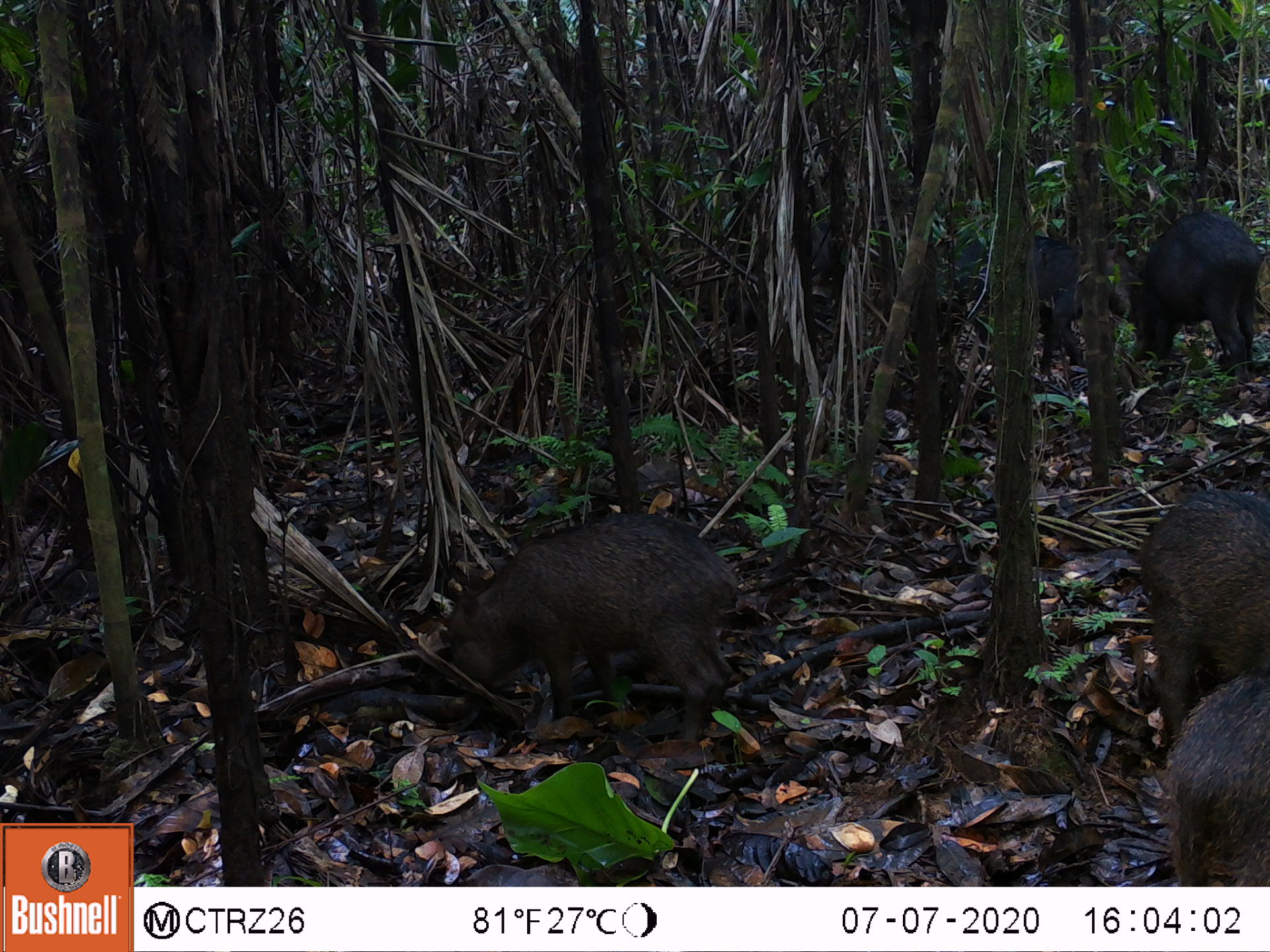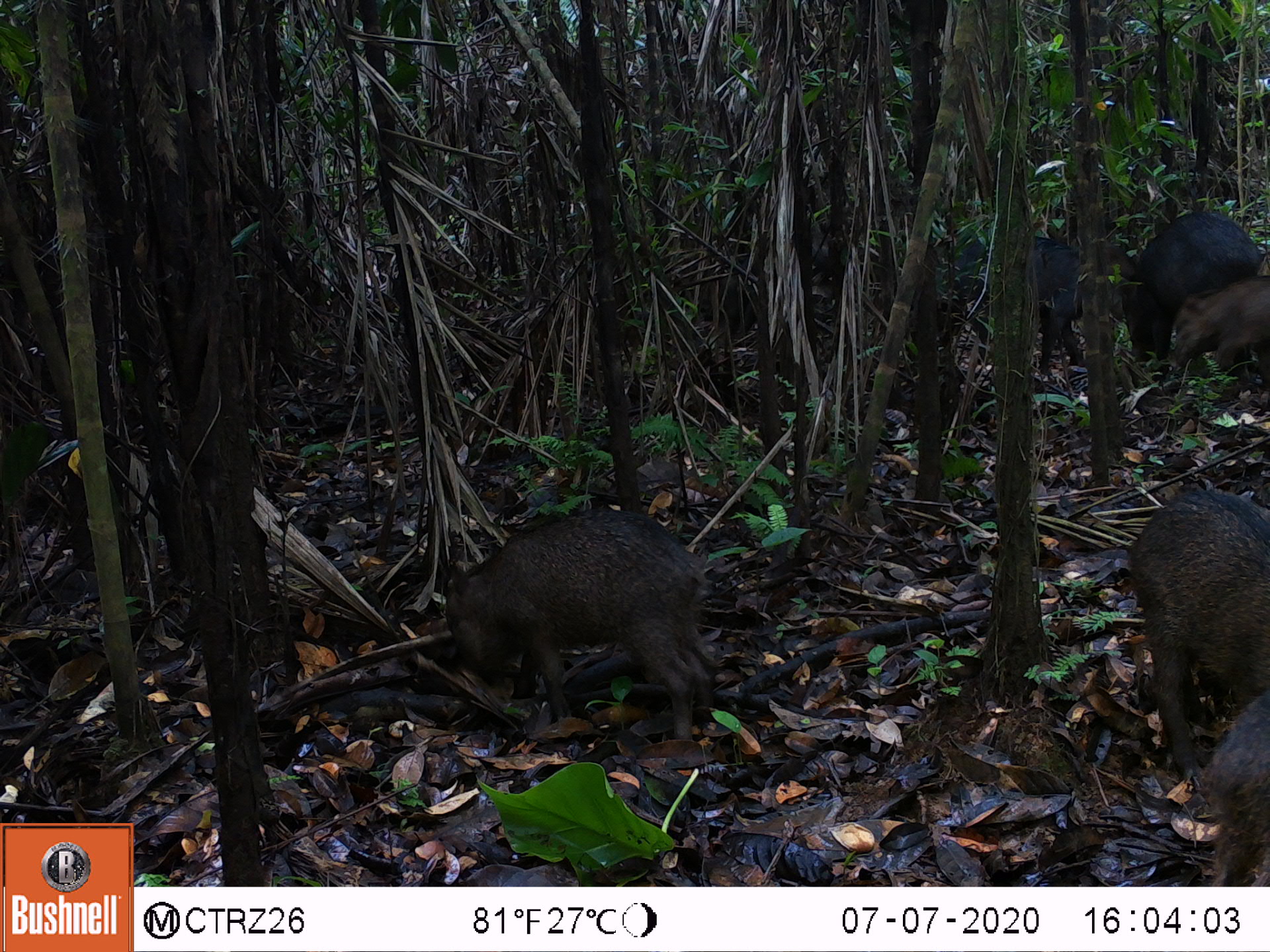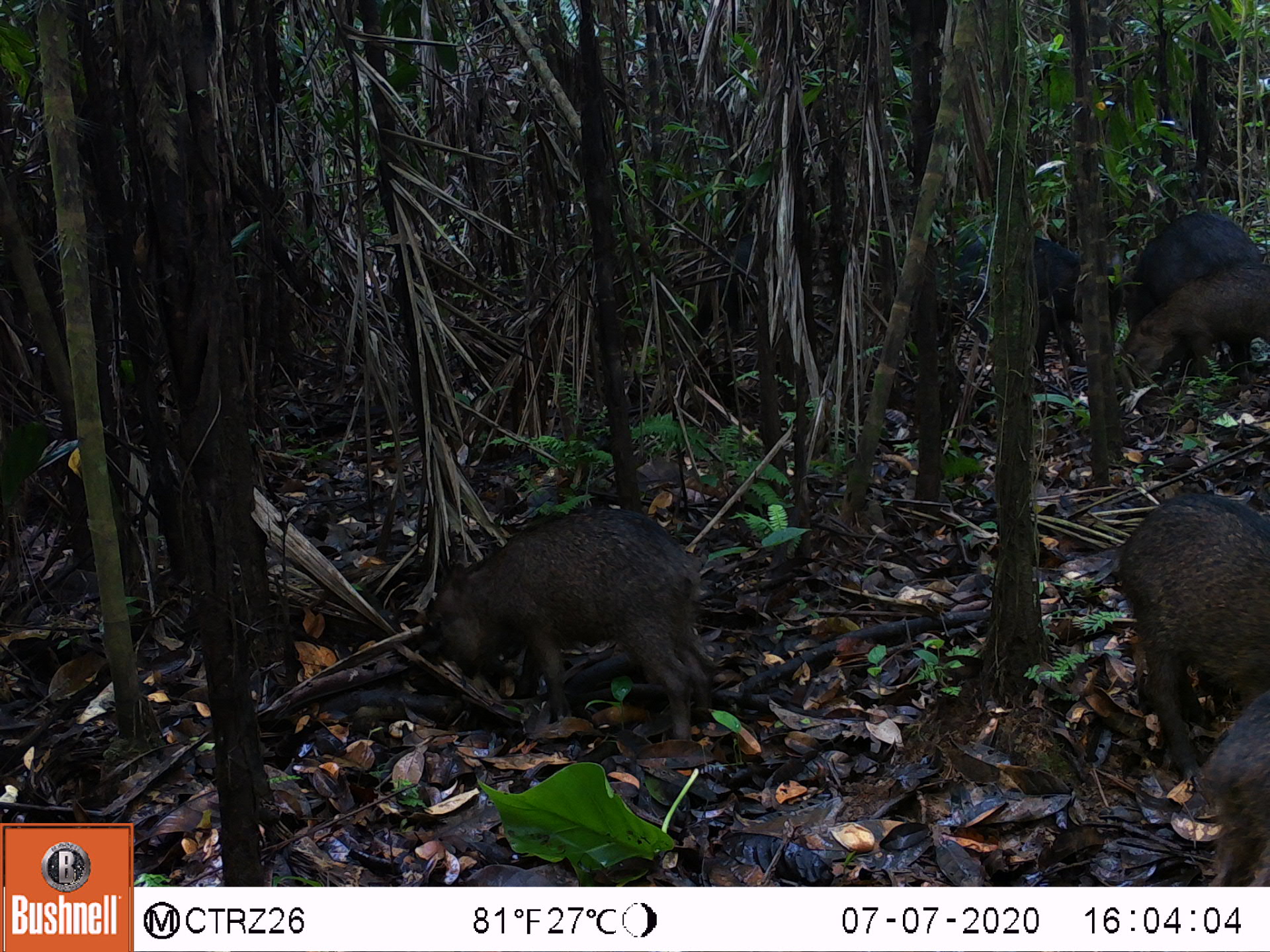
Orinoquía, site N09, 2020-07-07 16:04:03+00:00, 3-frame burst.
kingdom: Animalia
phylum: Chordata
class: Mammalia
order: Artiodactyla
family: Tayassuidae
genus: Tayassu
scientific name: Tayassu pecari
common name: white-lipped peccary